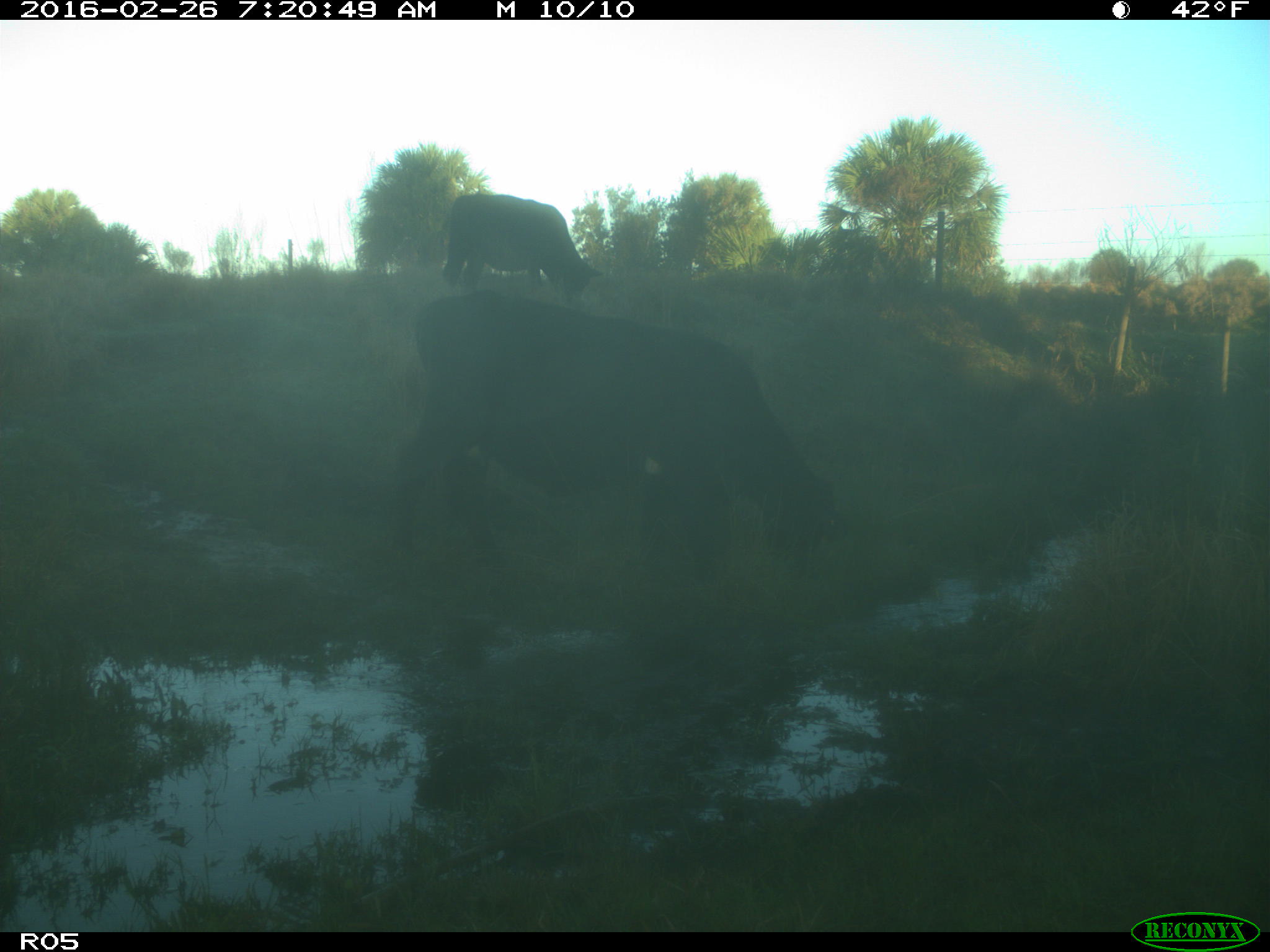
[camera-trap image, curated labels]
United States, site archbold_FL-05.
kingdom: Animalia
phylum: Chordata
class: Mammalia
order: Artiodactyla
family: Bovidae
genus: Bos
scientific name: Bos taurus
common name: domestic cow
Bos taurus (domestic cow).